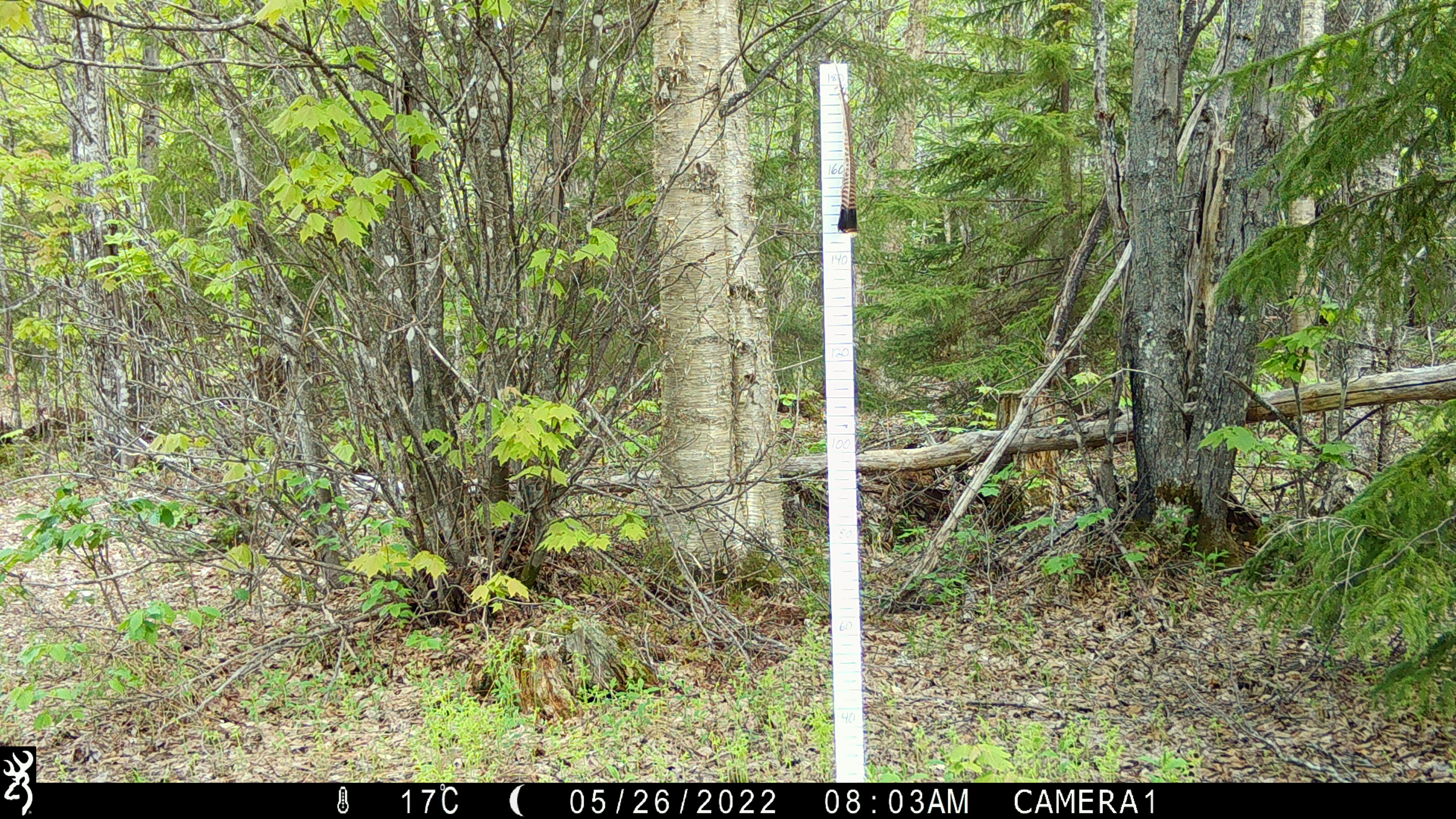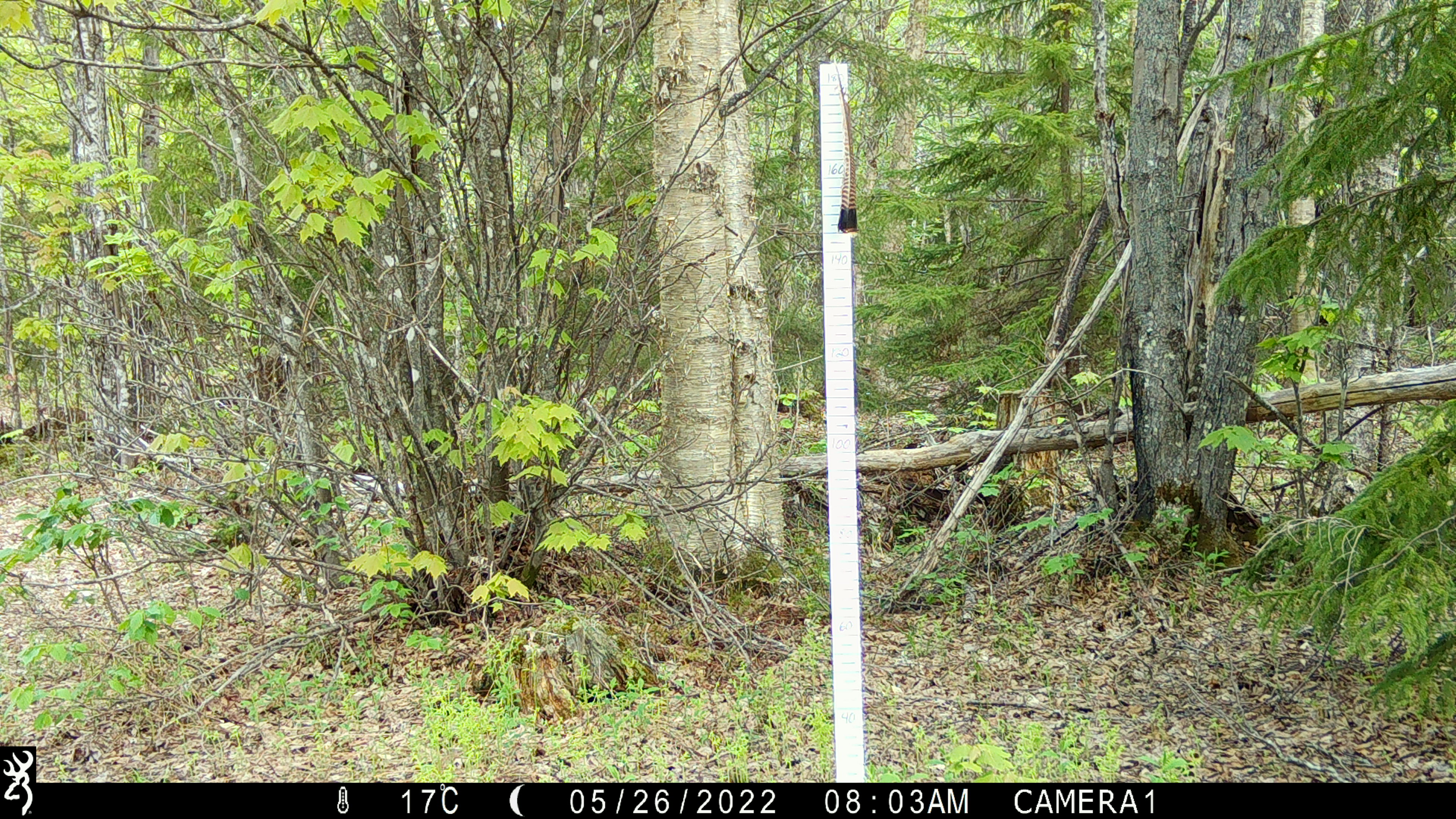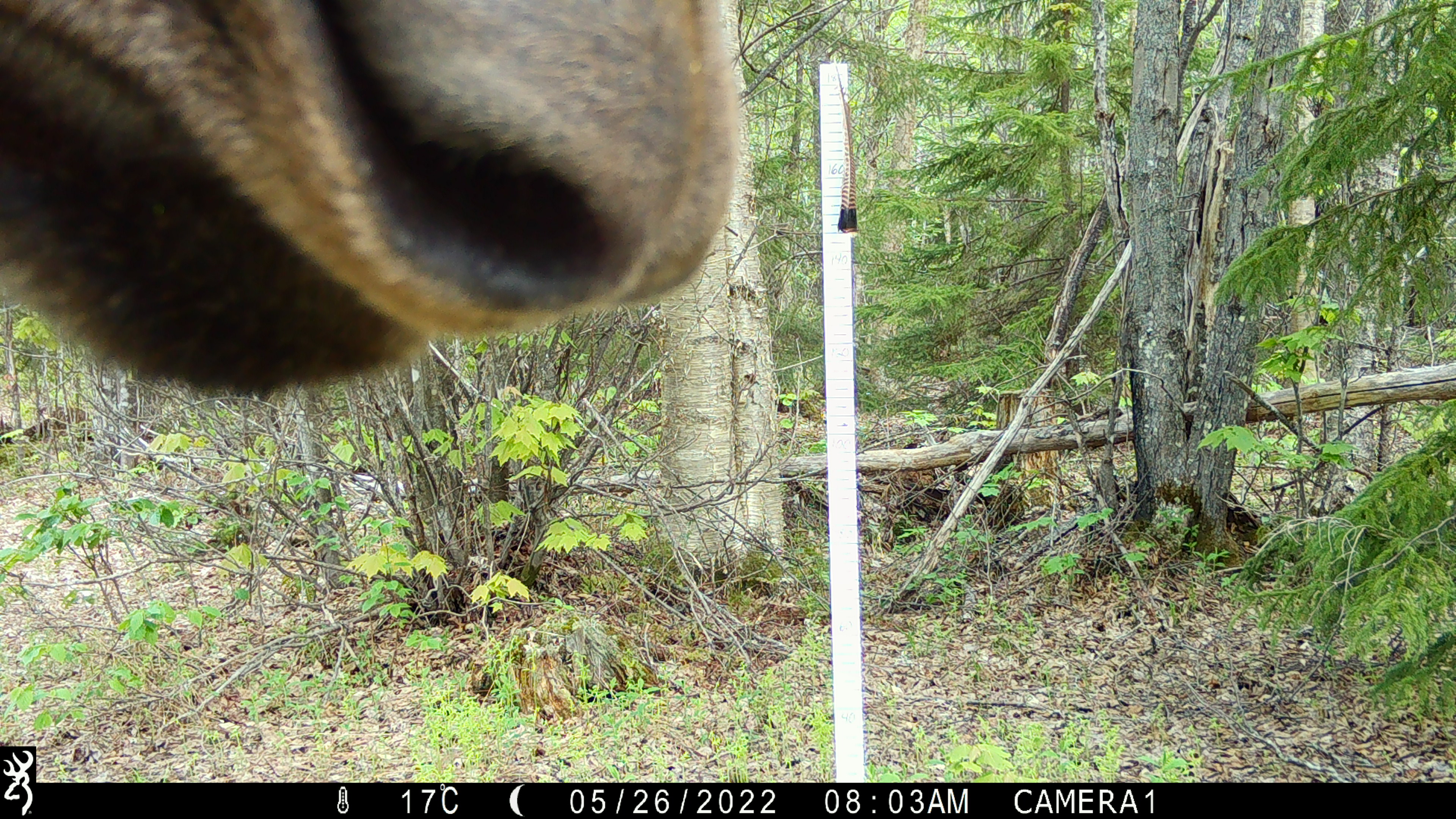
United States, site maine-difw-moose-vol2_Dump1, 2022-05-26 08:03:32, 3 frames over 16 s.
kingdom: Animalia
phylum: Chordata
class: Mammalia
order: Artiodactyla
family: Cervidae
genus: Alces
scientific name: Alces alces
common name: moose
Moose (Alces alces).